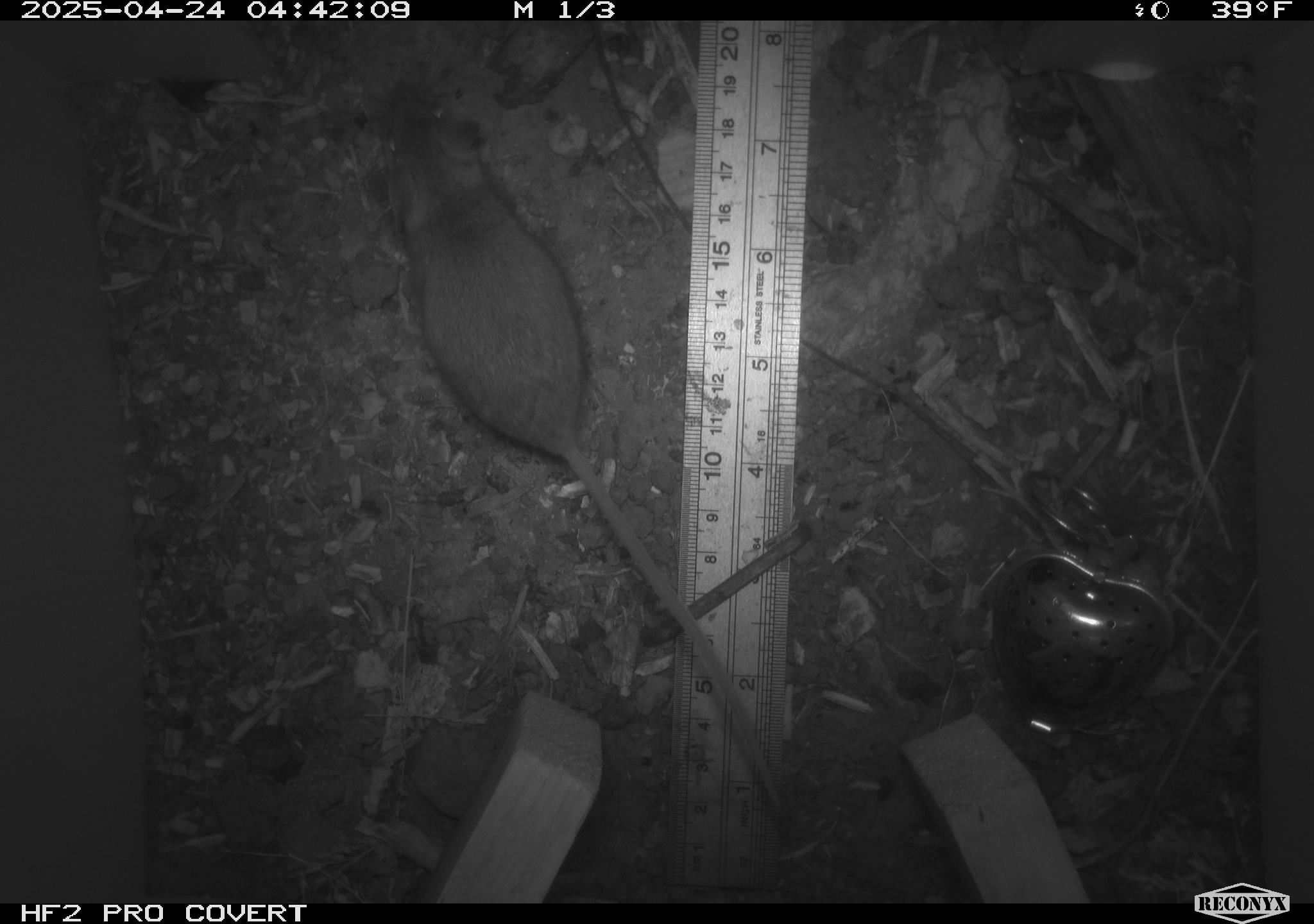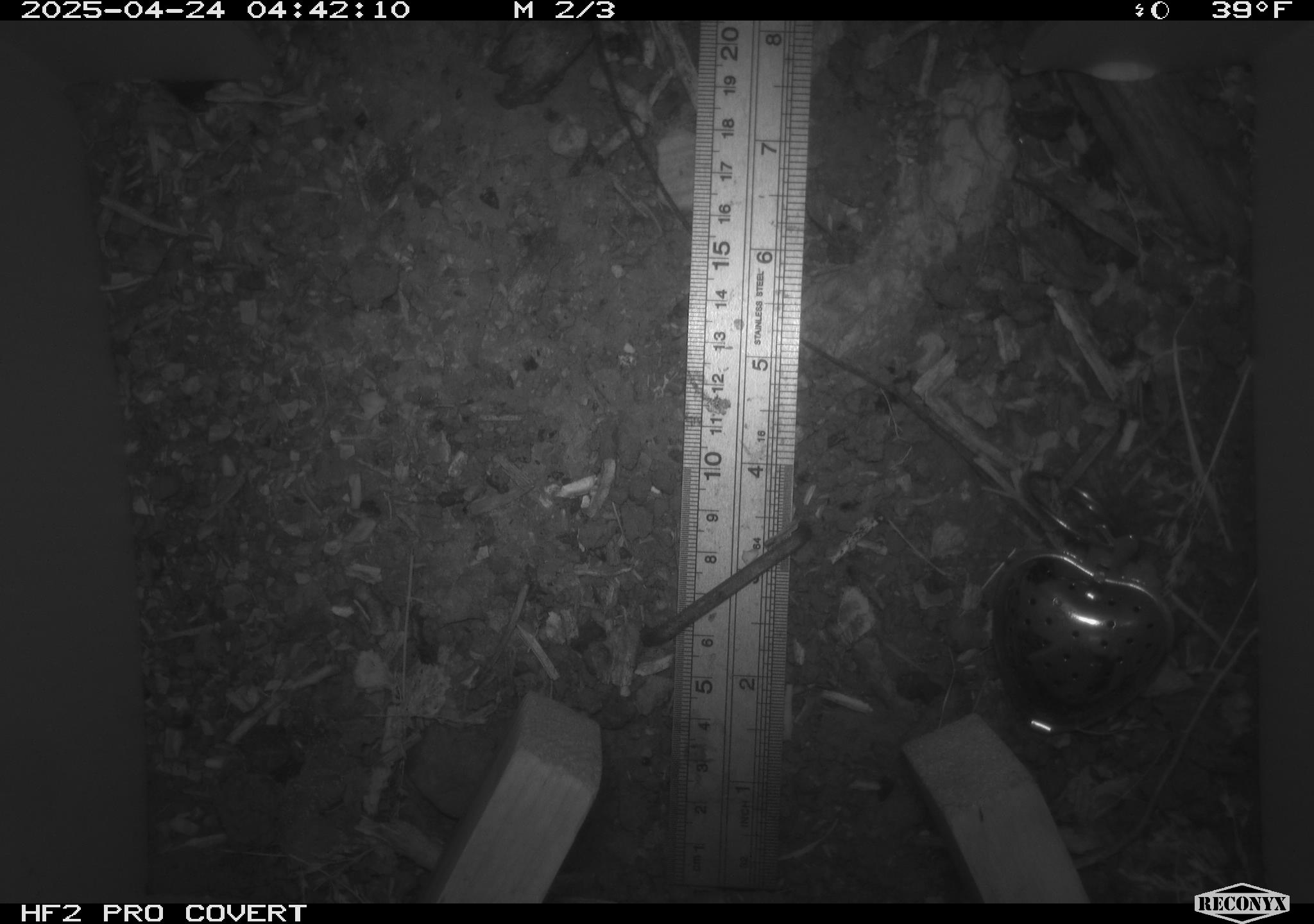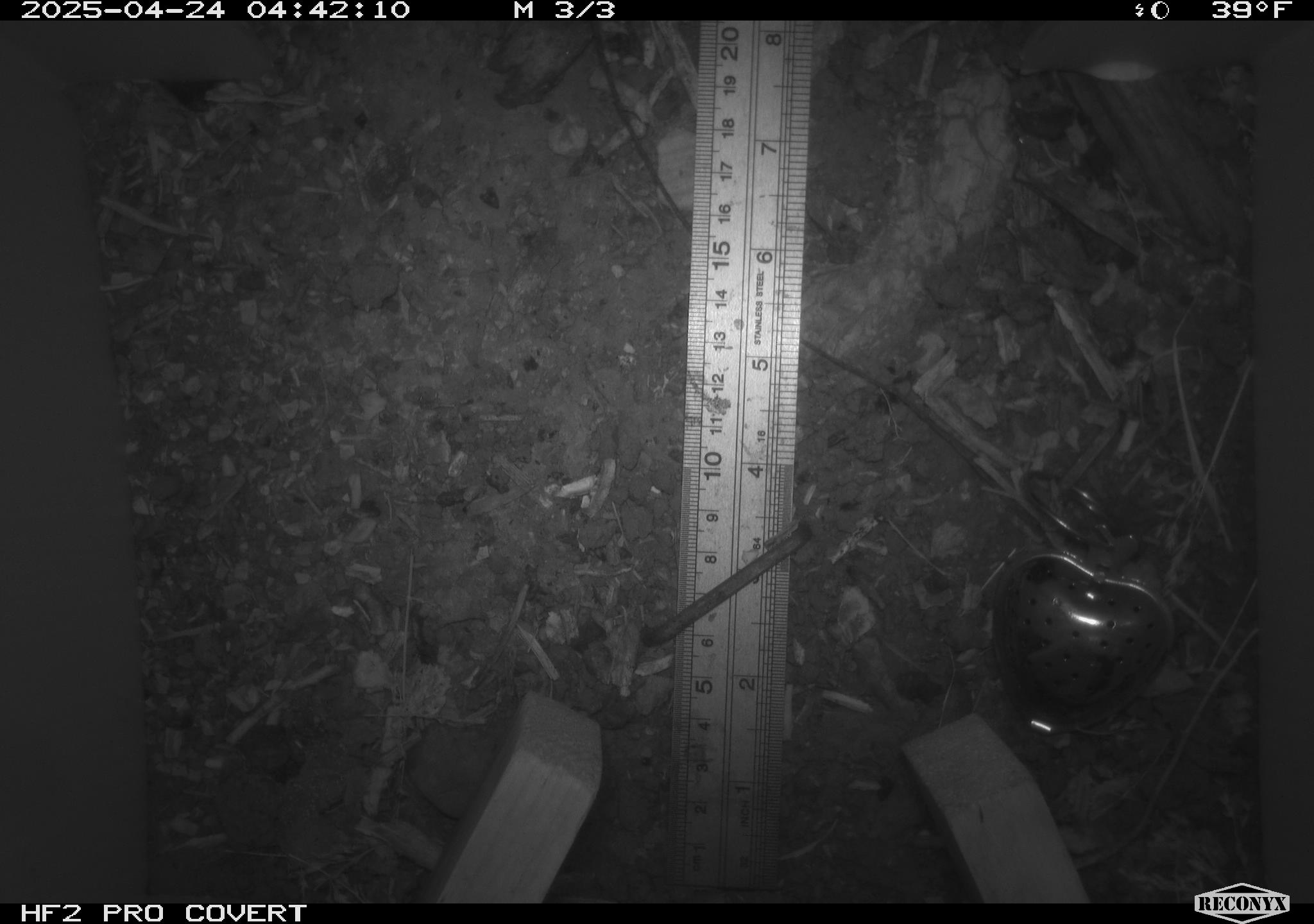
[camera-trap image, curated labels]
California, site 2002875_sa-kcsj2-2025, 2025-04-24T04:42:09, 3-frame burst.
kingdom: Animalia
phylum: Chordata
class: Mammalia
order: Rodentia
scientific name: Rodentia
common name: rodent